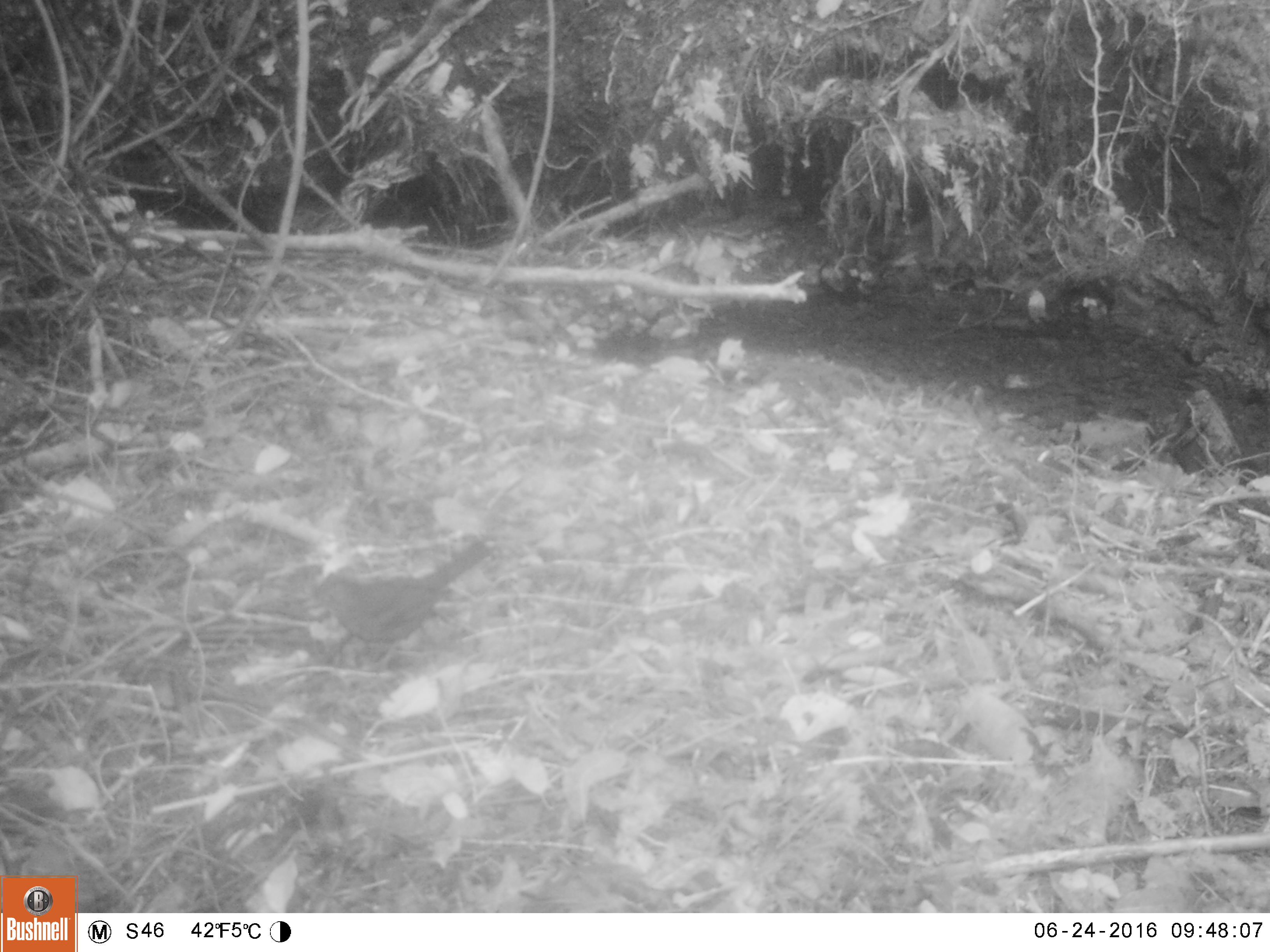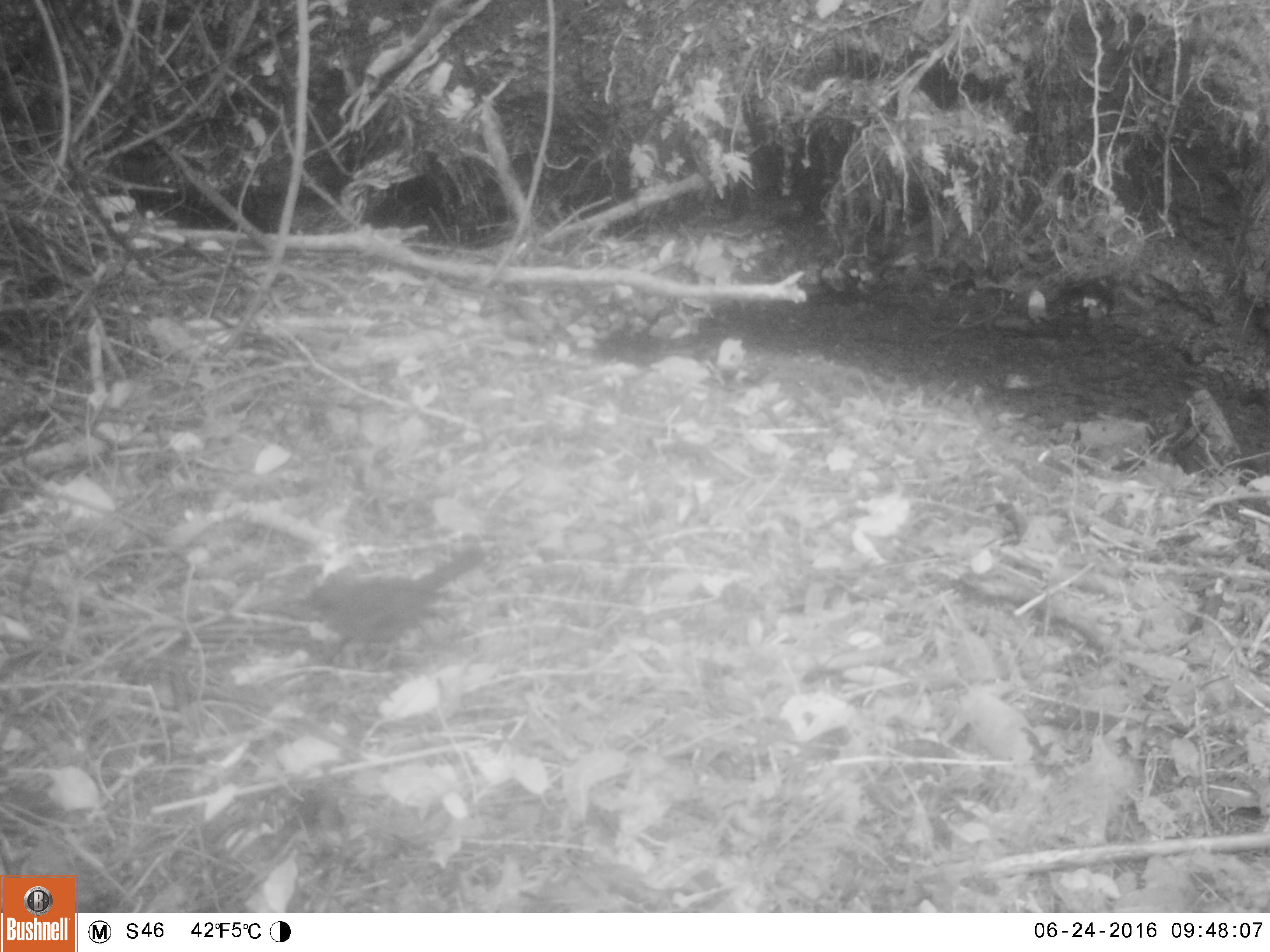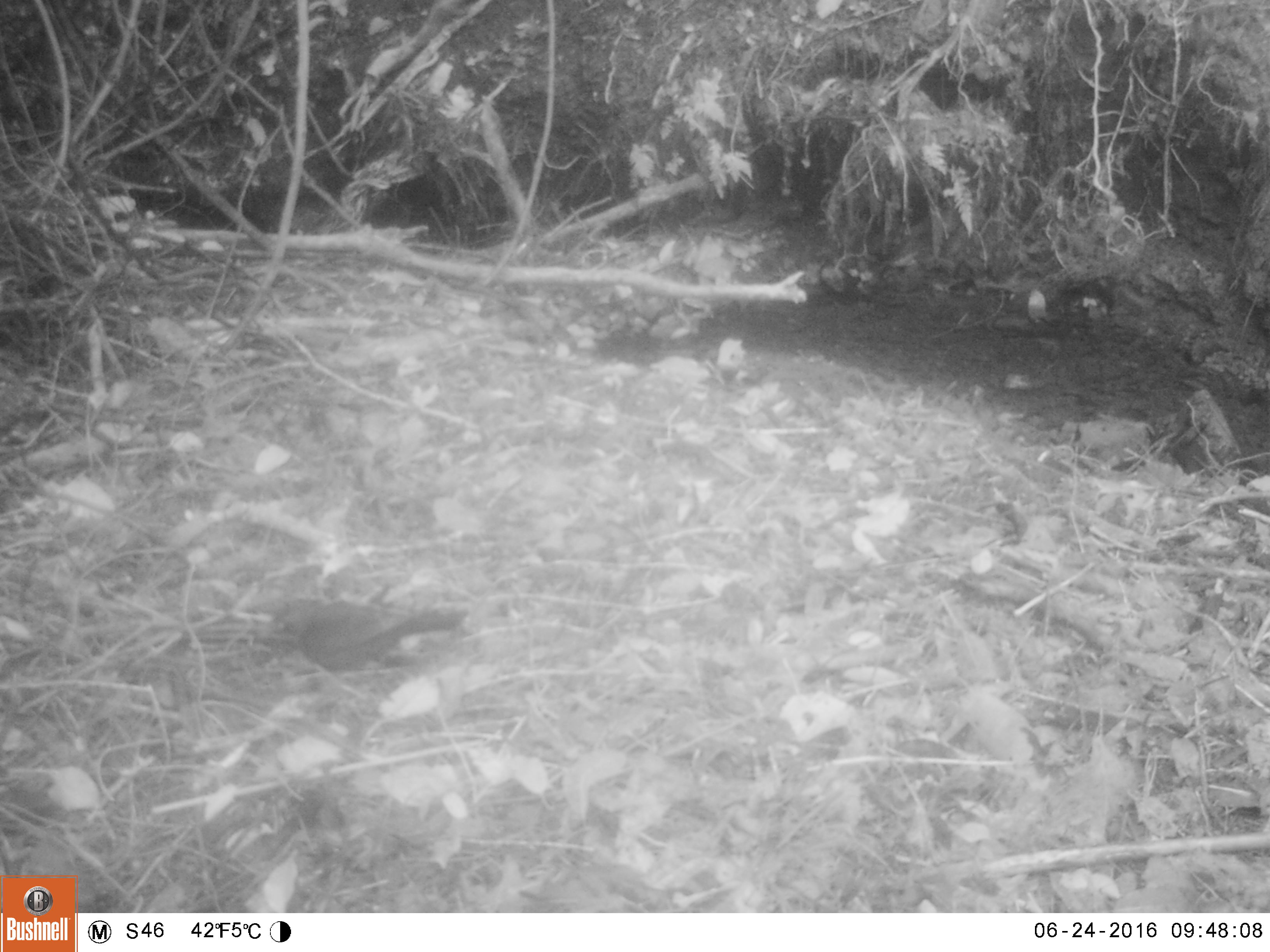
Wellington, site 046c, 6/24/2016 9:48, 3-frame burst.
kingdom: Animalia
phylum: Chordata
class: Aves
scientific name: Aves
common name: bird